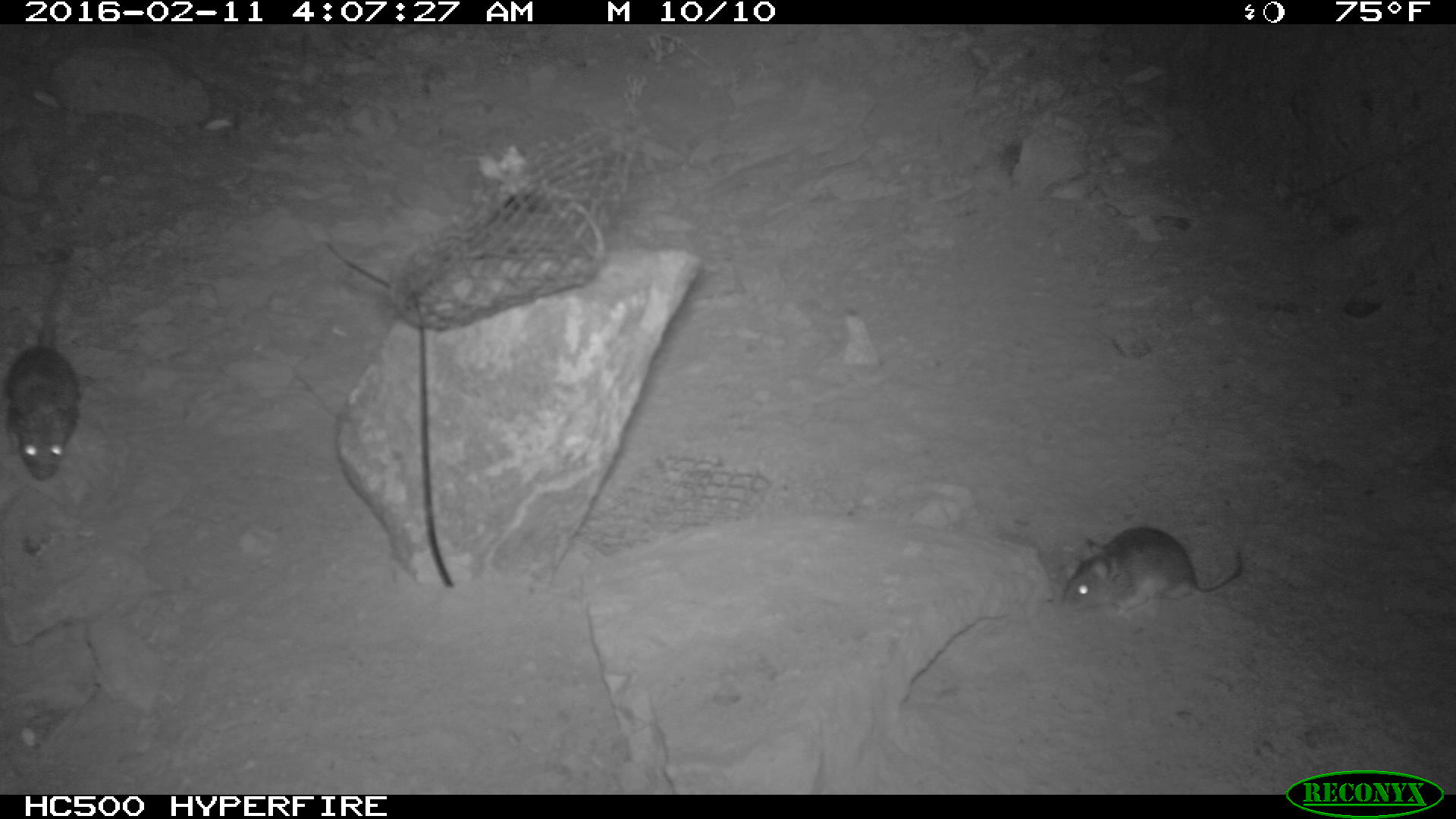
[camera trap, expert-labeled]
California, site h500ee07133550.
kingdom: Animalia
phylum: Chordata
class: Mammalia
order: Rodentia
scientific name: Rodentia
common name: rodent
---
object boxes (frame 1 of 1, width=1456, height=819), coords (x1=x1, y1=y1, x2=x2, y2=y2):
rodent: (x1=1062, y1=527, x2=1242, y2=617); (x1=0, y1=347, x2=80, y2=480)